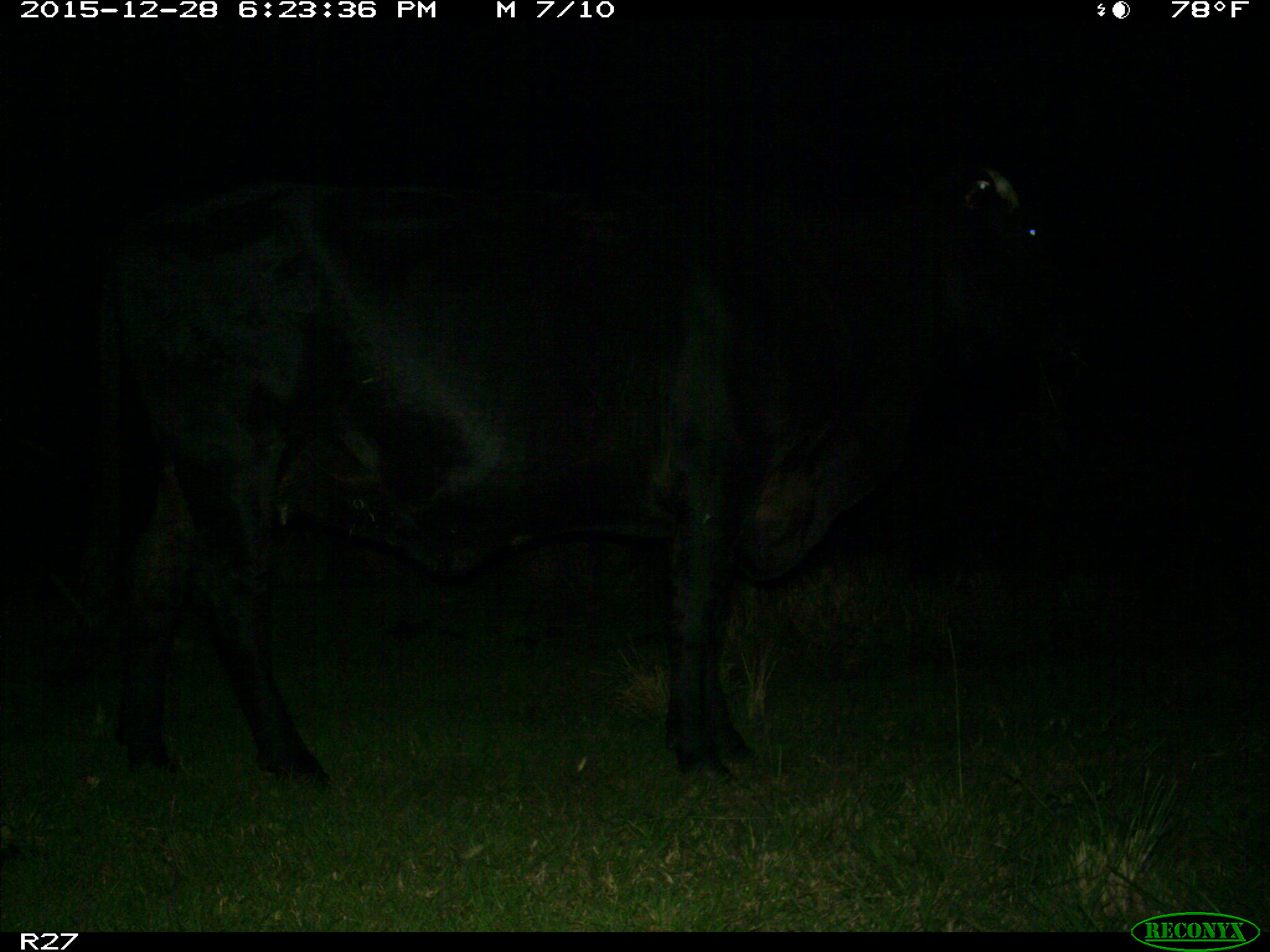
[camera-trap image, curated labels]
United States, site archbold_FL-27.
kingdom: Animalia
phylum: Chordata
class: Mammalia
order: Artiodactyla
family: Bovidae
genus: Bos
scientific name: Bos taurus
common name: domestic cow